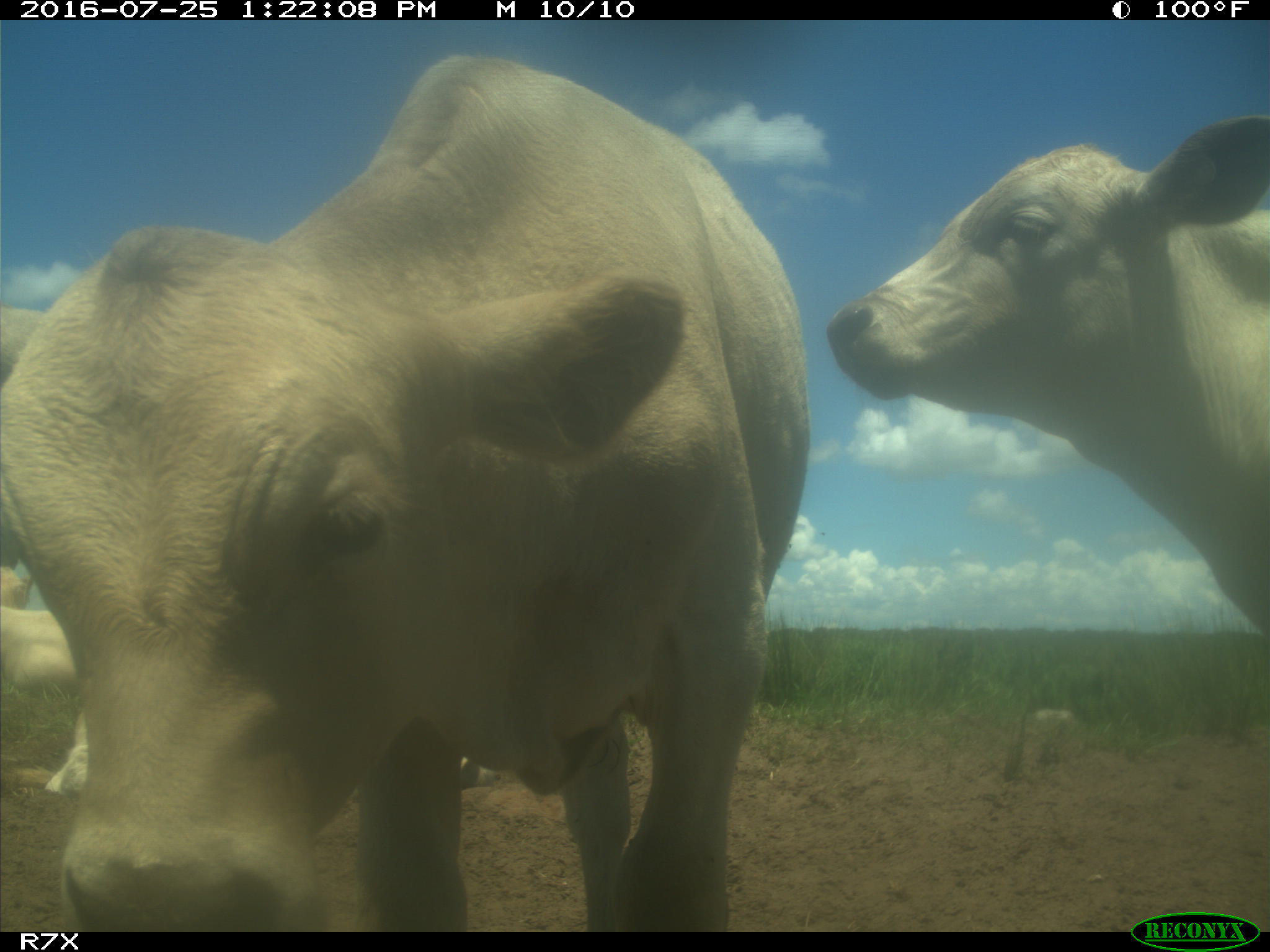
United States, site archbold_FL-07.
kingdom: Animalia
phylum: Chordata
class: Mammalia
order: Artiodactyla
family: Bovidae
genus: Bos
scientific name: Bos taurus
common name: domestic cow